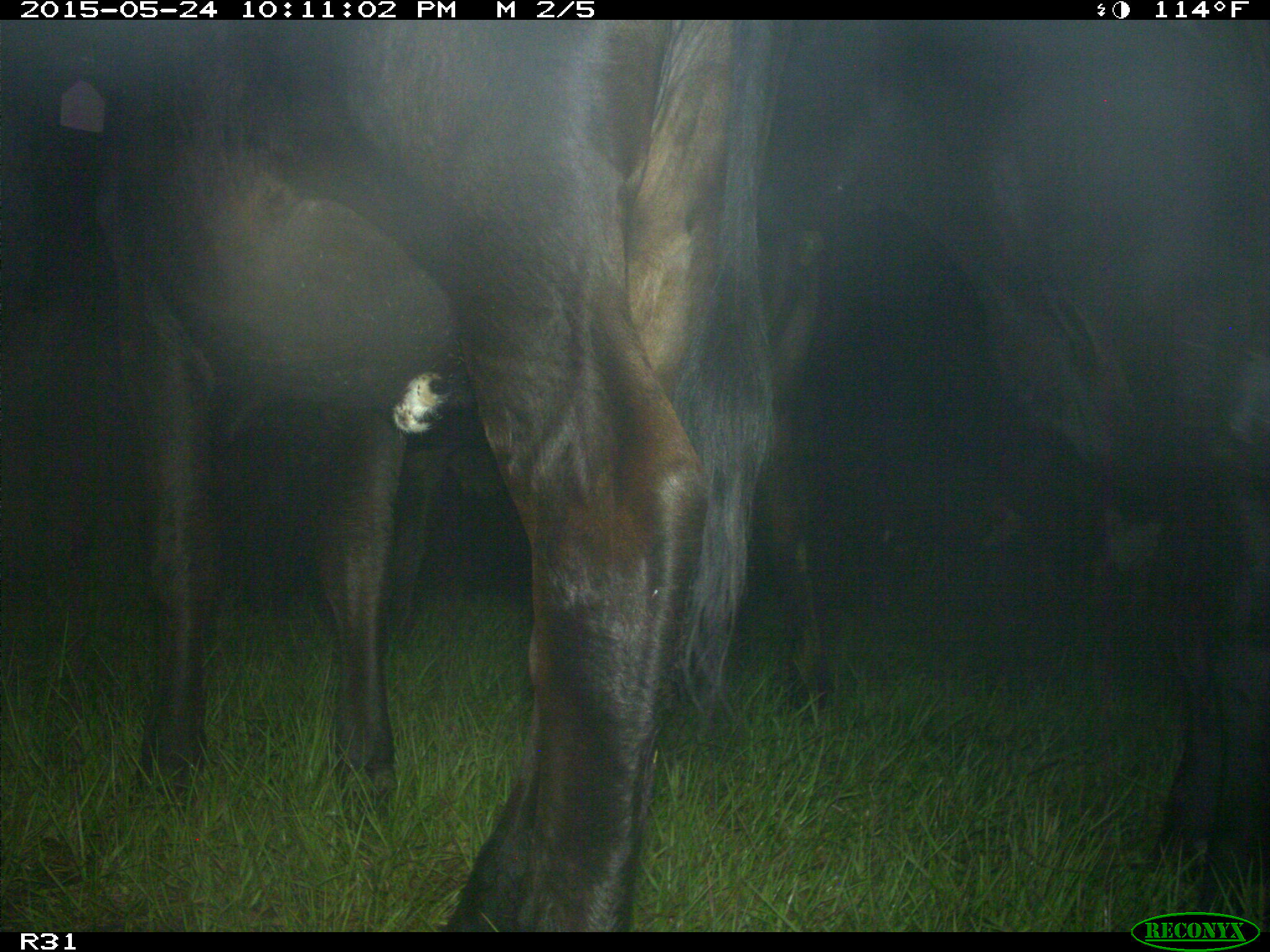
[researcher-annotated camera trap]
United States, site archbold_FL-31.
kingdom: Animalia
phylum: Chordata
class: Mammalia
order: Artiodactyla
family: Bovidae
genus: Bos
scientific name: Bos taurus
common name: domestic cow